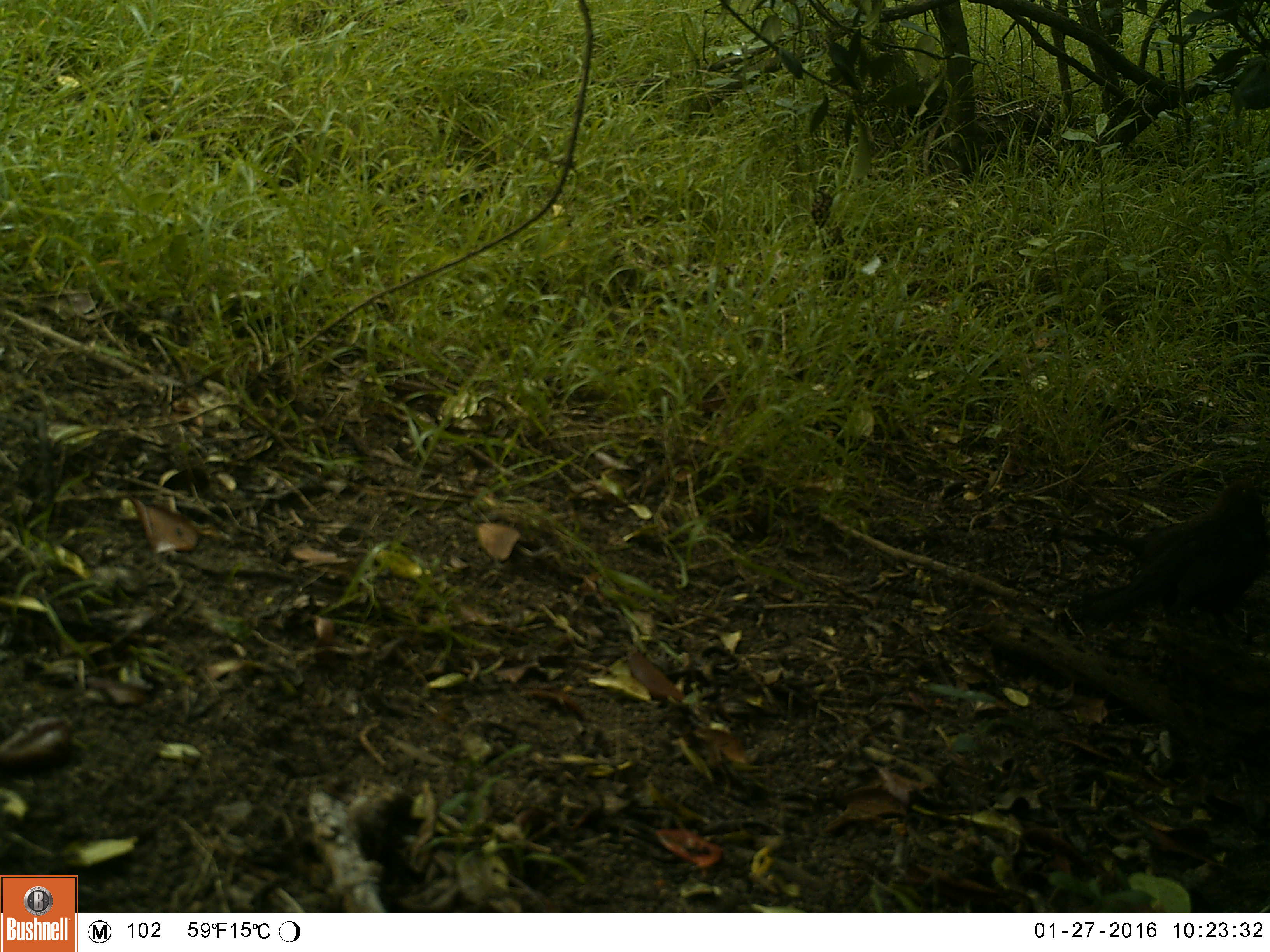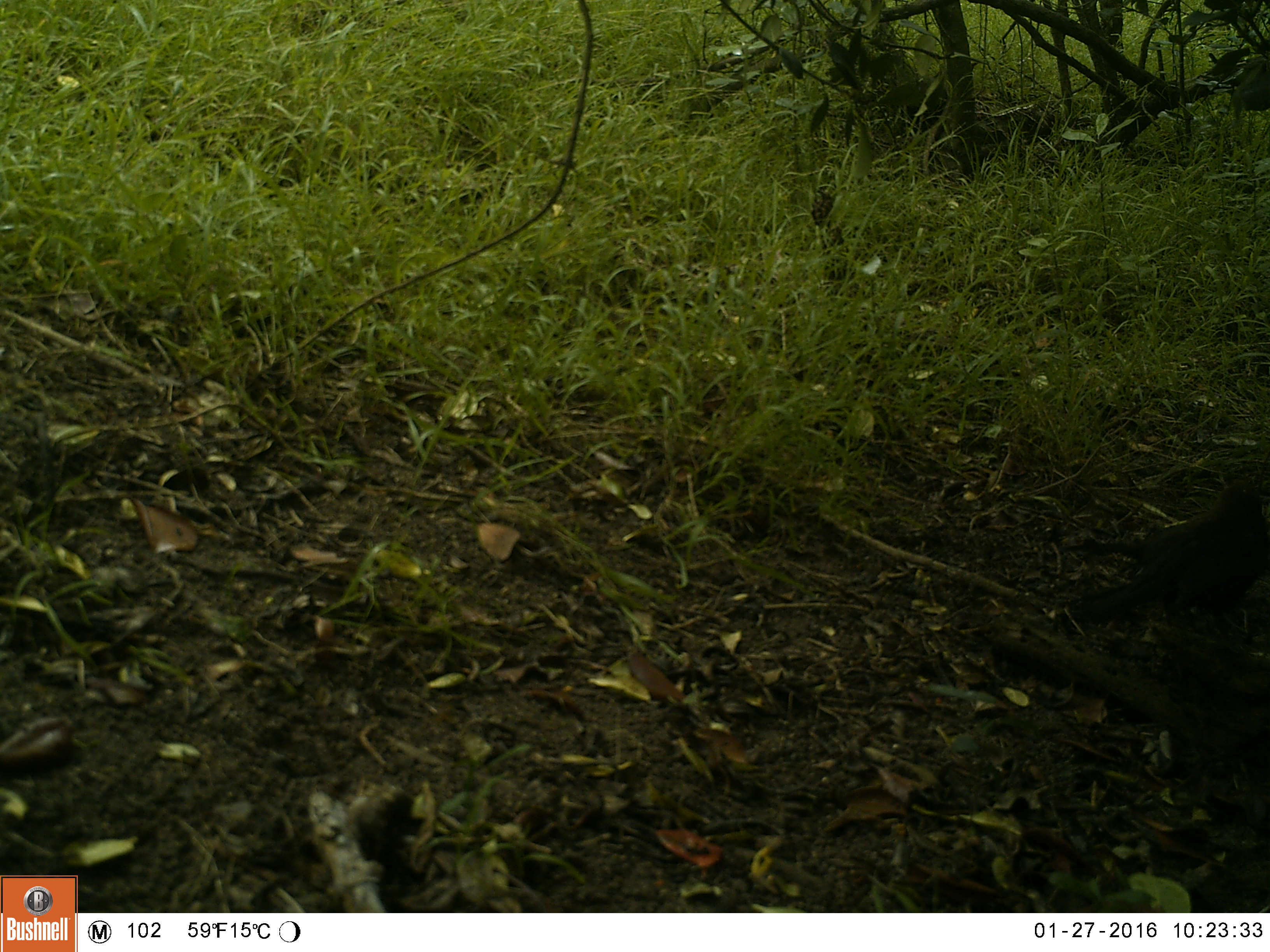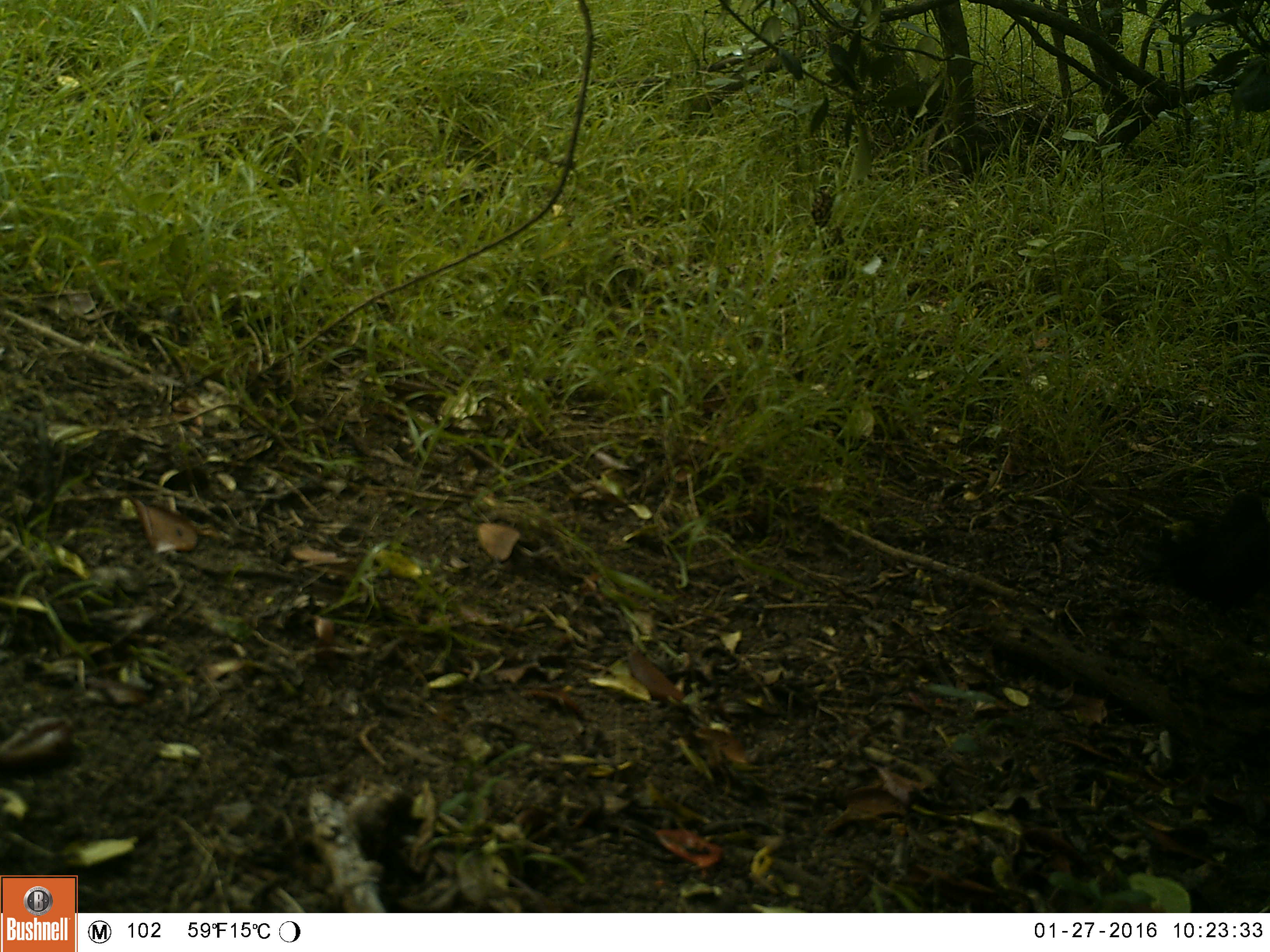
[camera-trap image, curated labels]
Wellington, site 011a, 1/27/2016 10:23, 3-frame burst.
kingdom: Animalia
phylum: Chordata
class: Aves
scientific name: Aves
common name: bird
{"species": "bird (Aves)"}